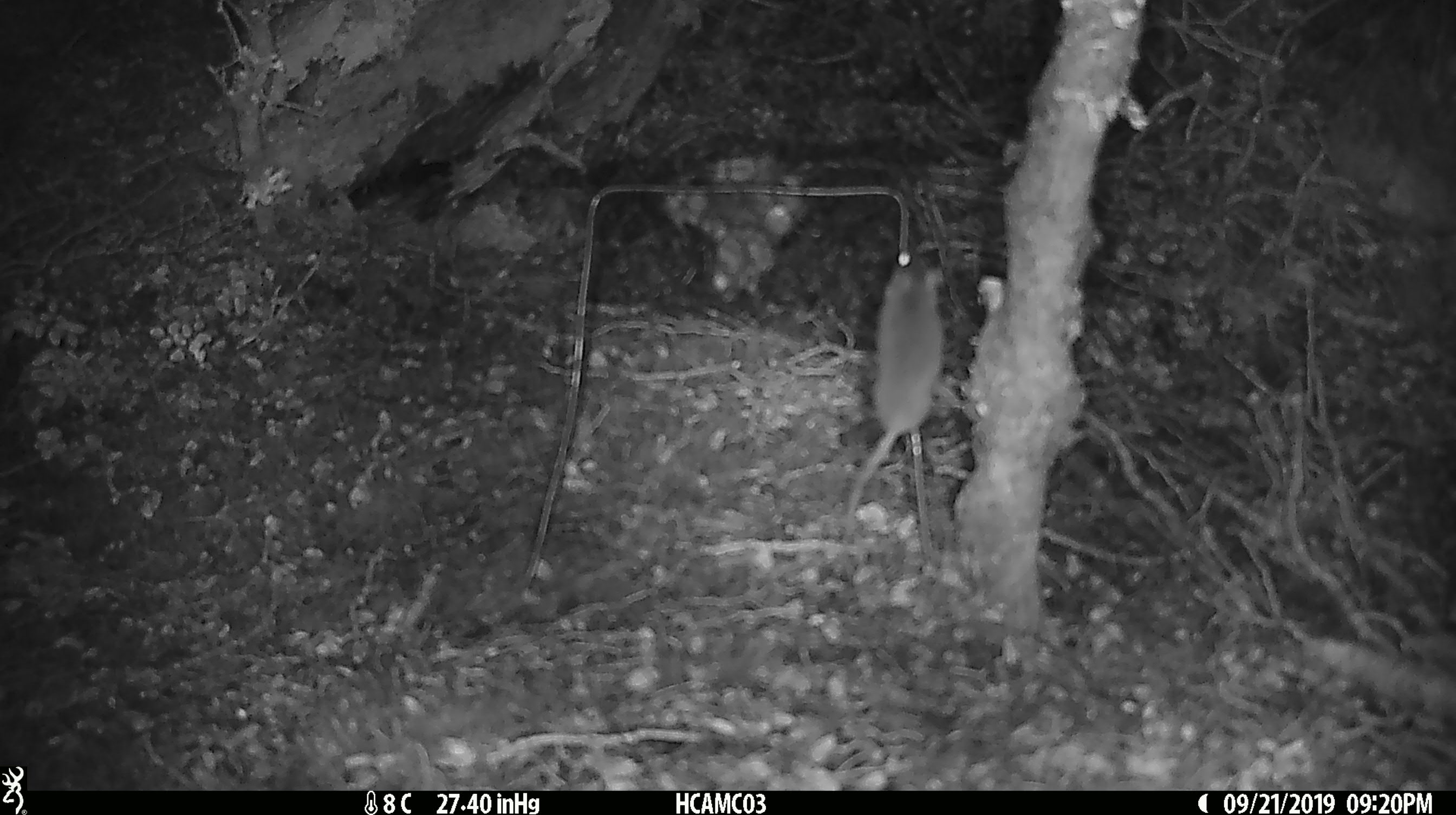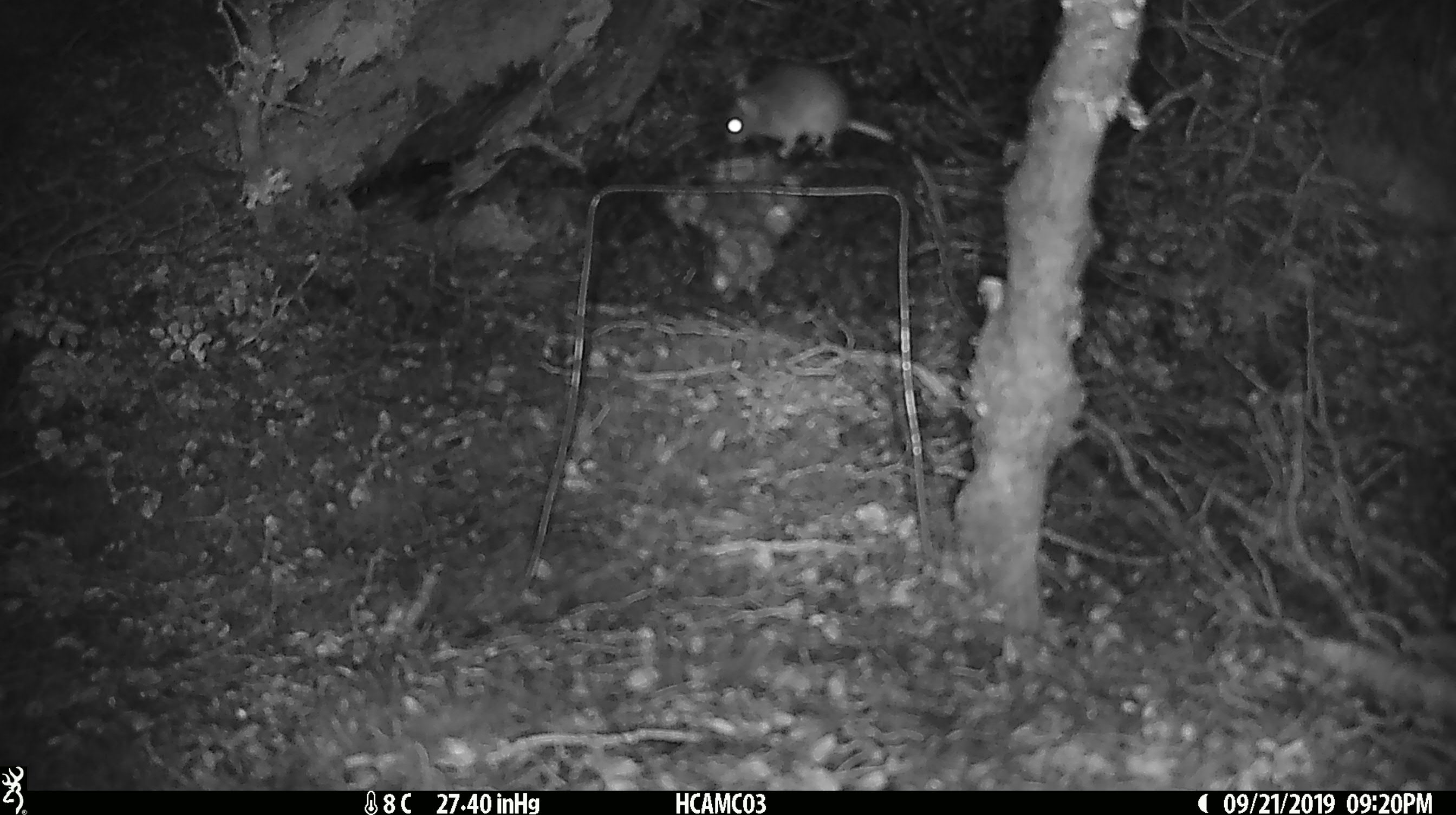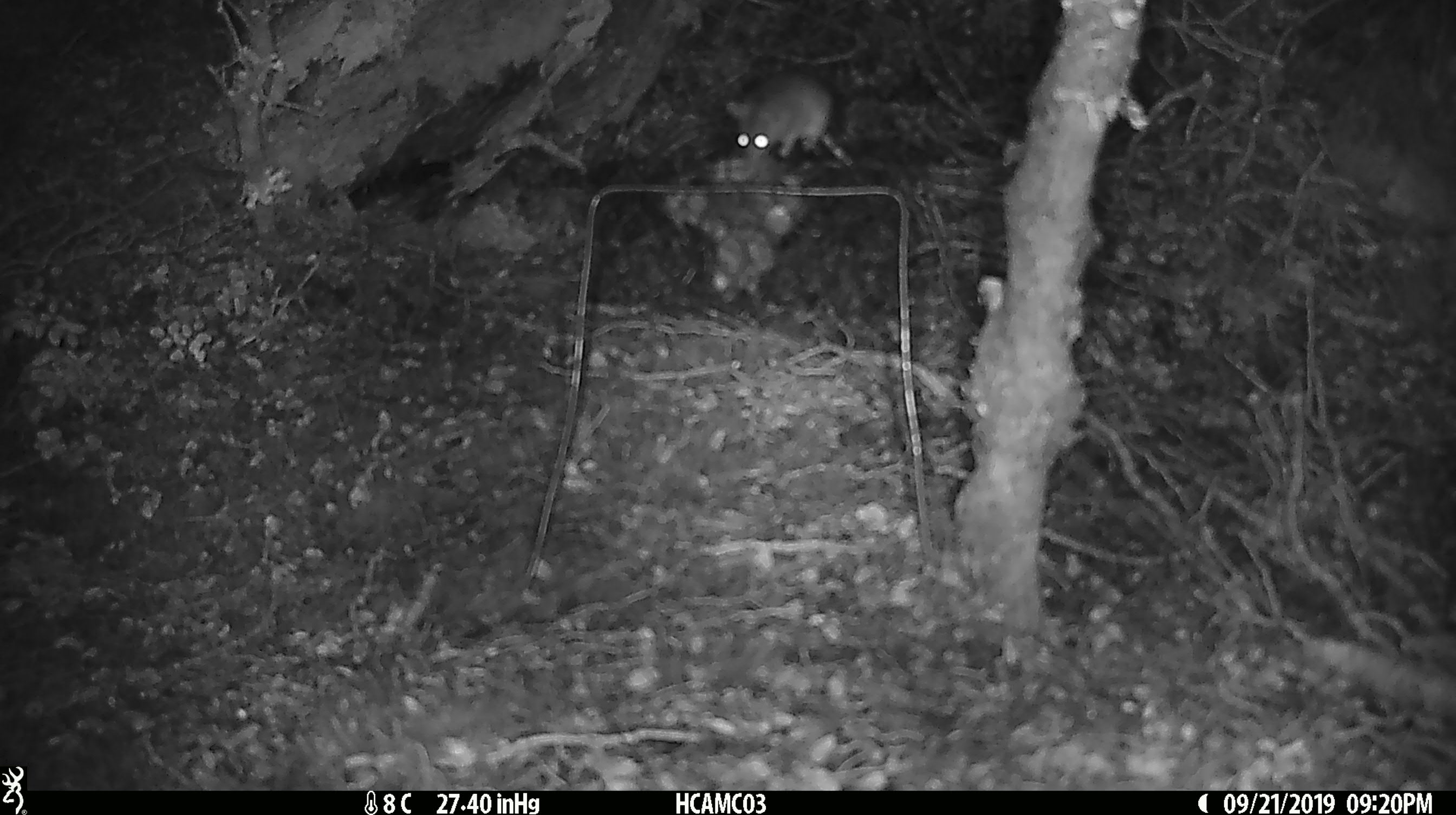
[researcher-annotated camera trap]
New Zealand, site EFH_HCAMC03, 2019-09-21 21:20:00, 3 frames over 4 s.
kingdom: Animalia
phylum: Chordata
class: Mammalia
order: Rodentia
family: Muridae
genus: Mus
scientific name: Mus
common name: mouse